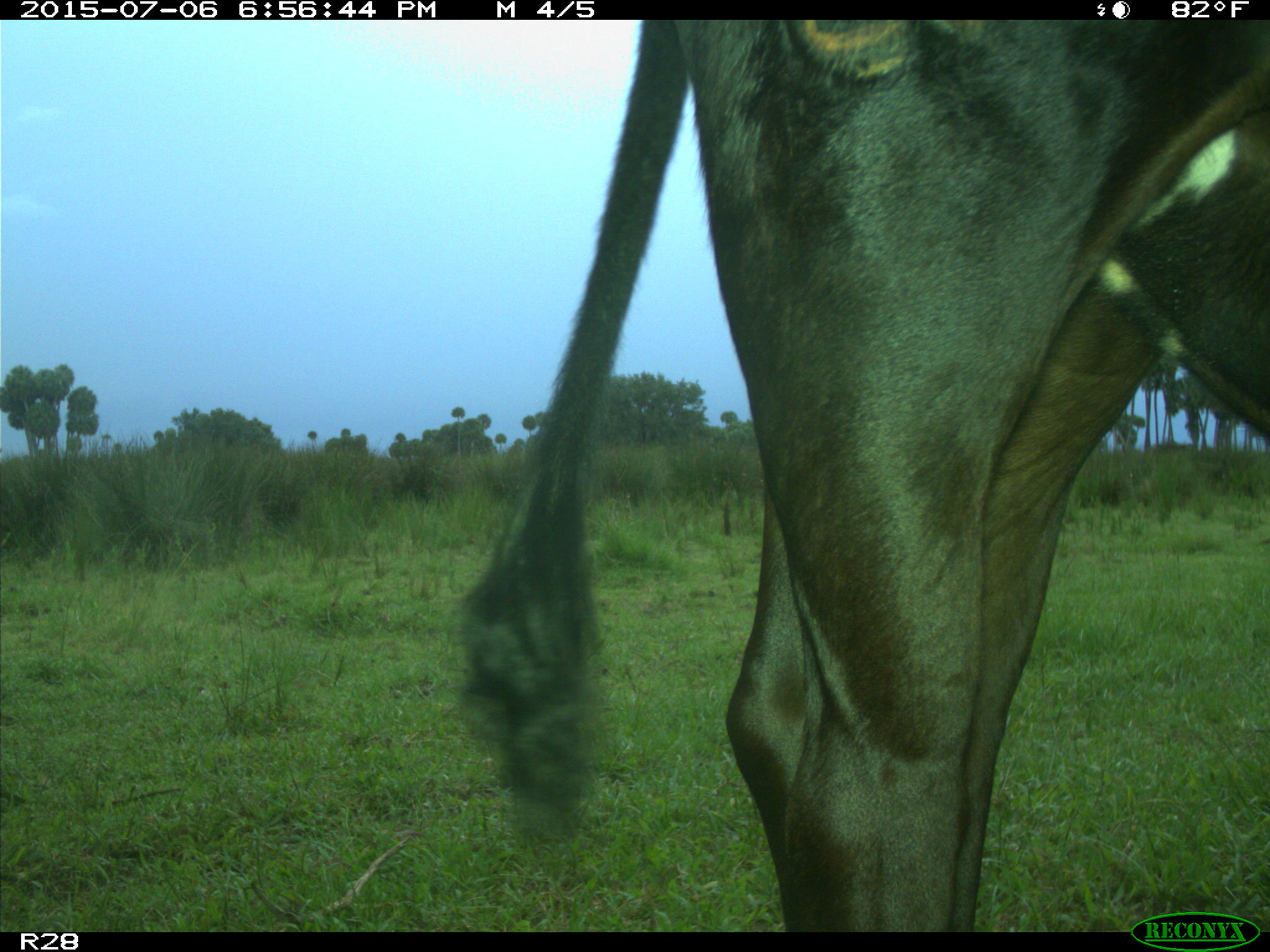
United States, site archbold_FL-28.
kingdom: Animalia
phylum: Chordata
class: Mammalia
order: Artiodactyla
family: Bovidae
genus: Bos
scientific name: Bos taurus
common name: domestic cow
Bos taurus (domestic cow).